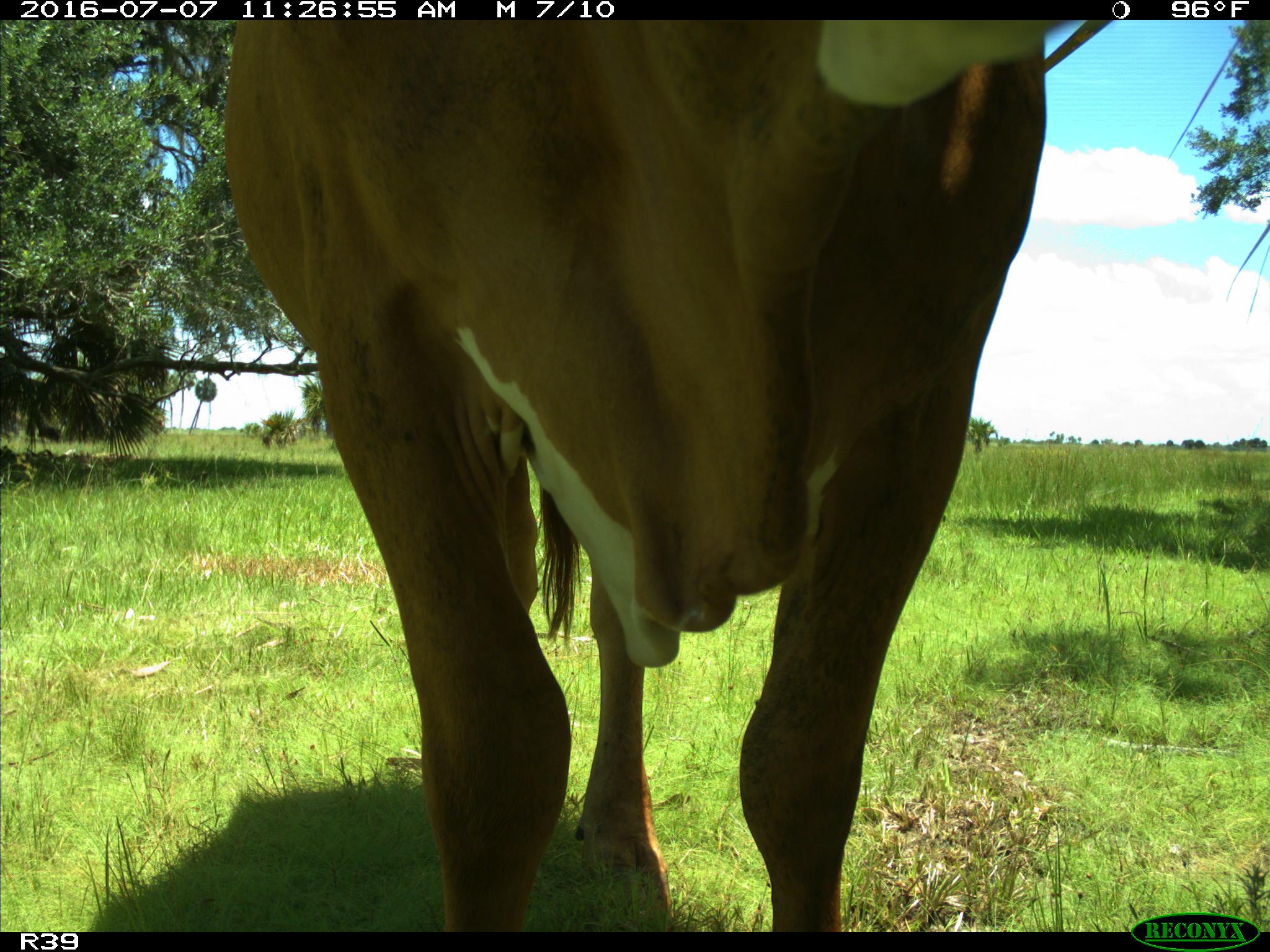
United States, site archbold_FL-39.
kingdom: Animalia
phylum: Chordata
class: Mammalia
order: Artiodactyla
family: Bovidae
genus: Bos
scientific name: Bos taurus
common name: domestic cow